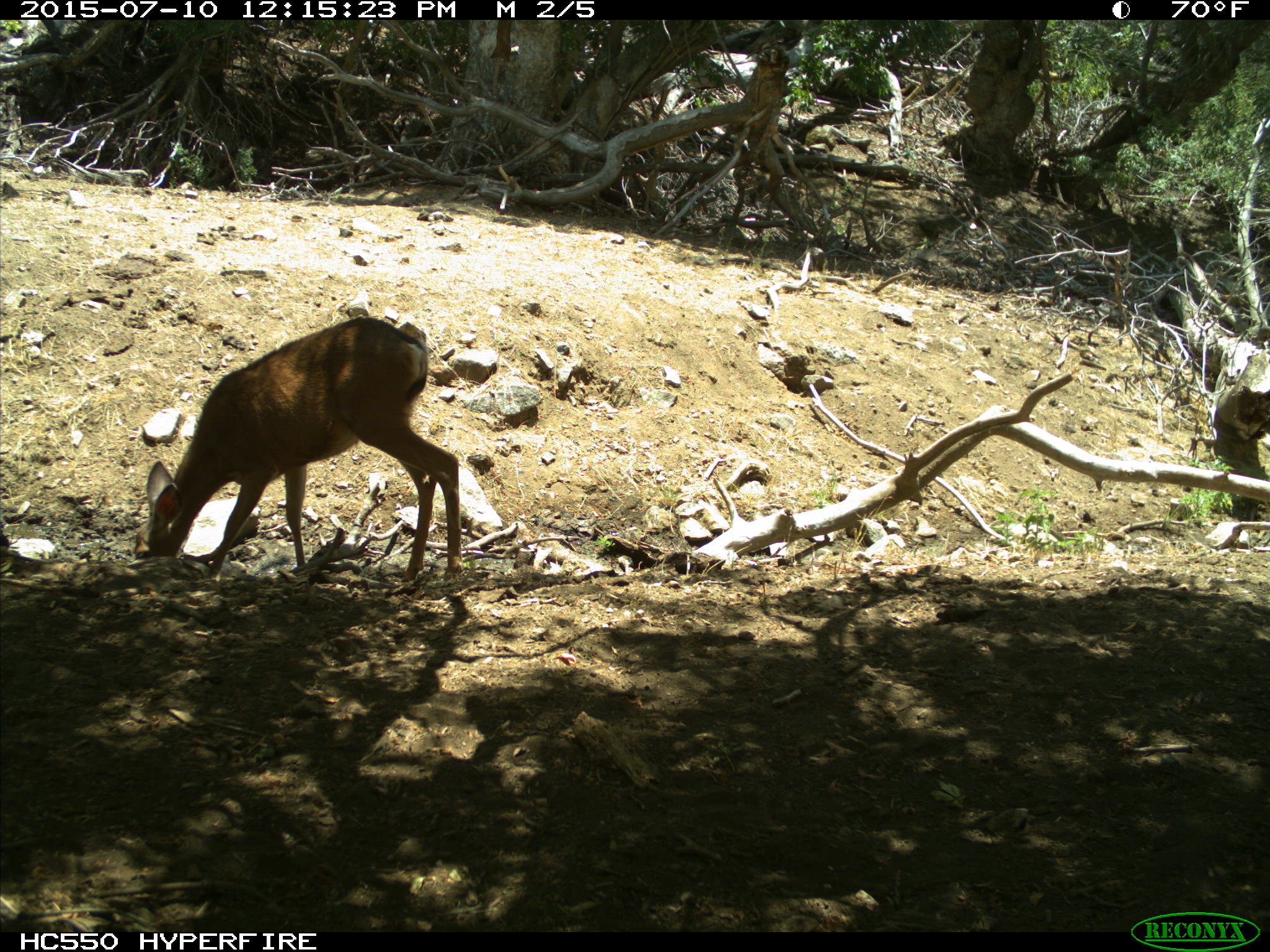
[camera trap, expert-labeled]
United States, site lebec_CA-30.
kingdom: Animalia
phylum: Chordata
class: Mammalia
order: Artiodactyla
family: Cervidae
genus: Odocoileus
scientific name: Odocoileus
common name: deer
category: unidentified deer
Unidentified deer (deer) (Odocoileus).